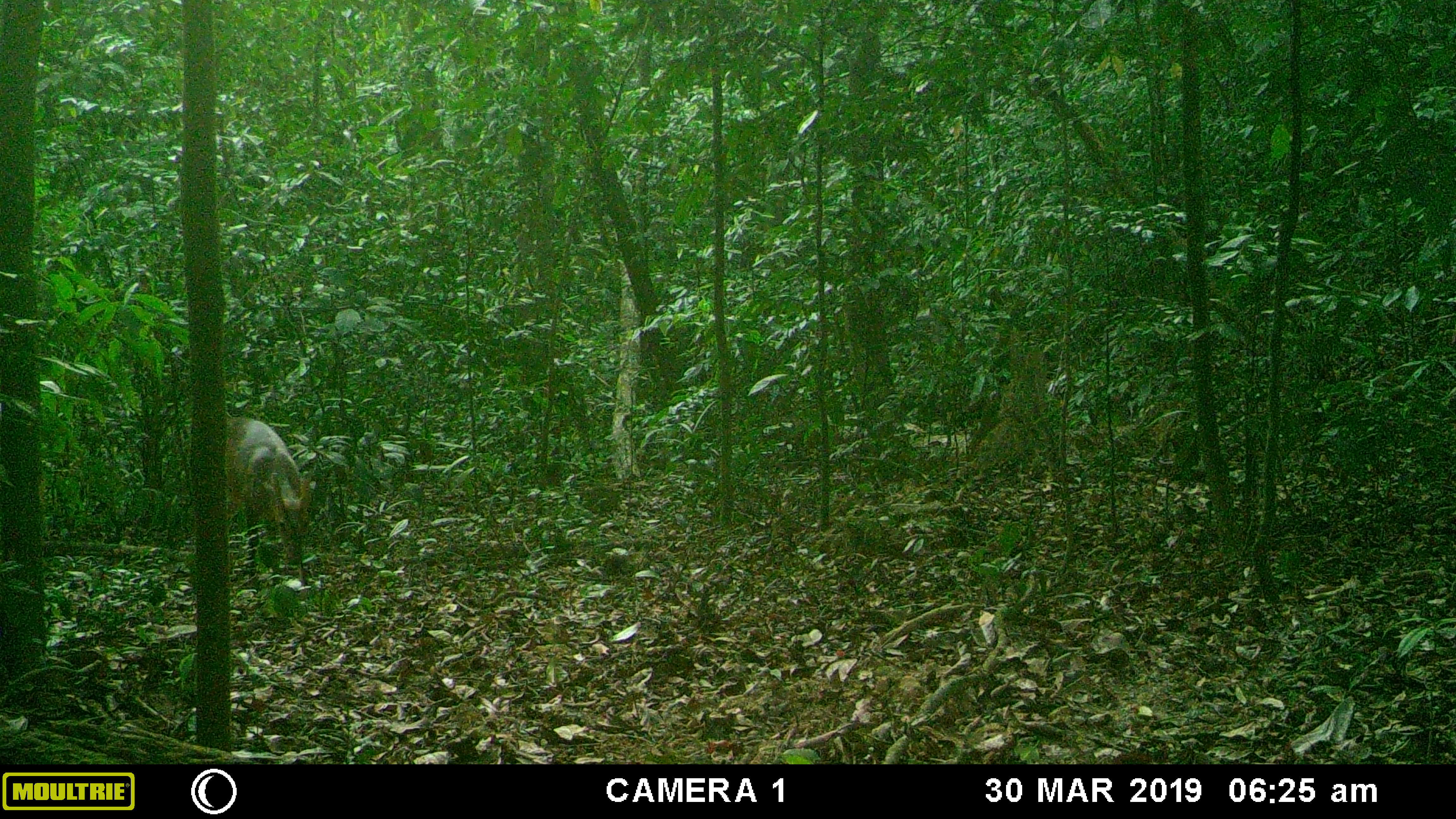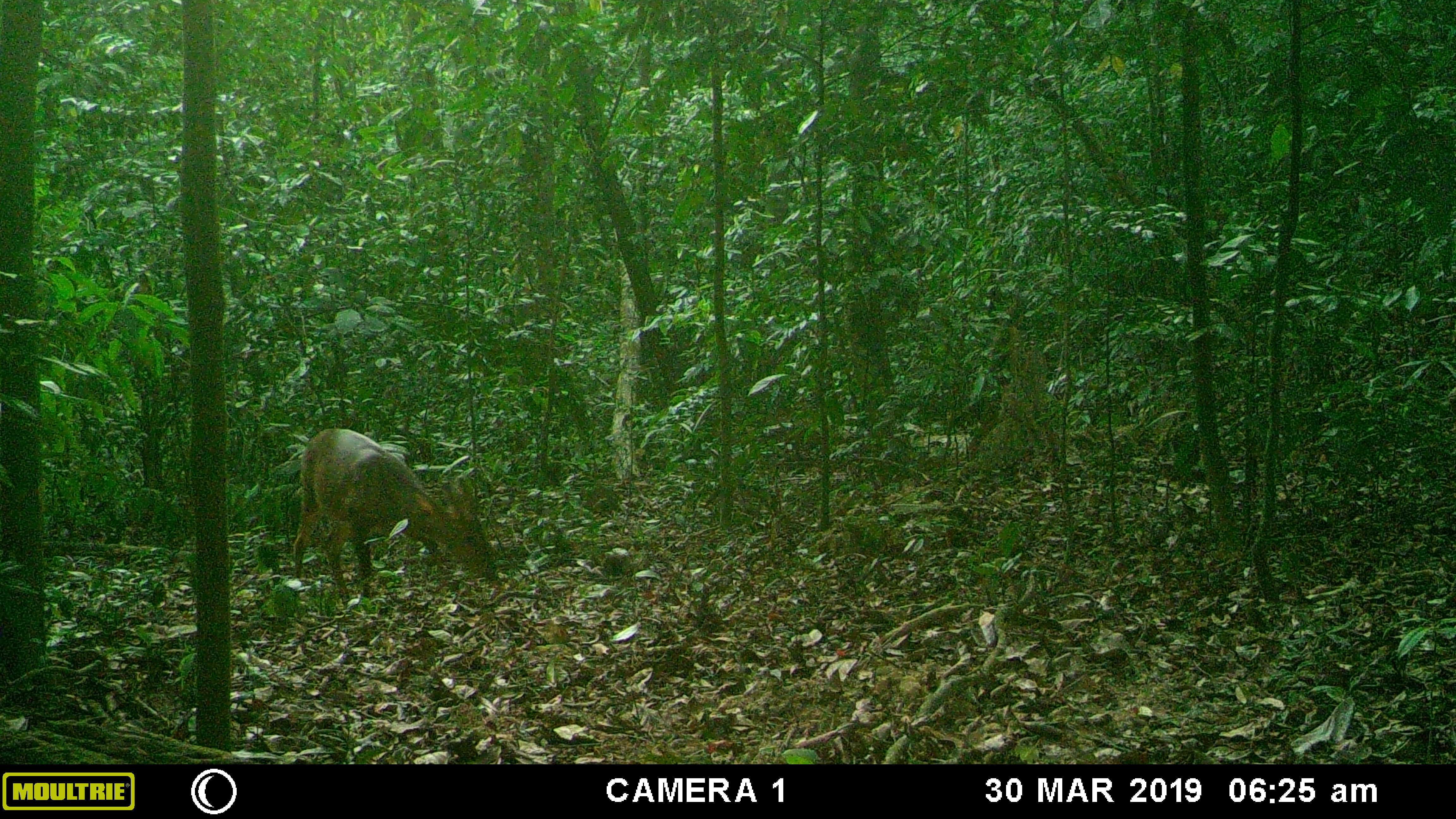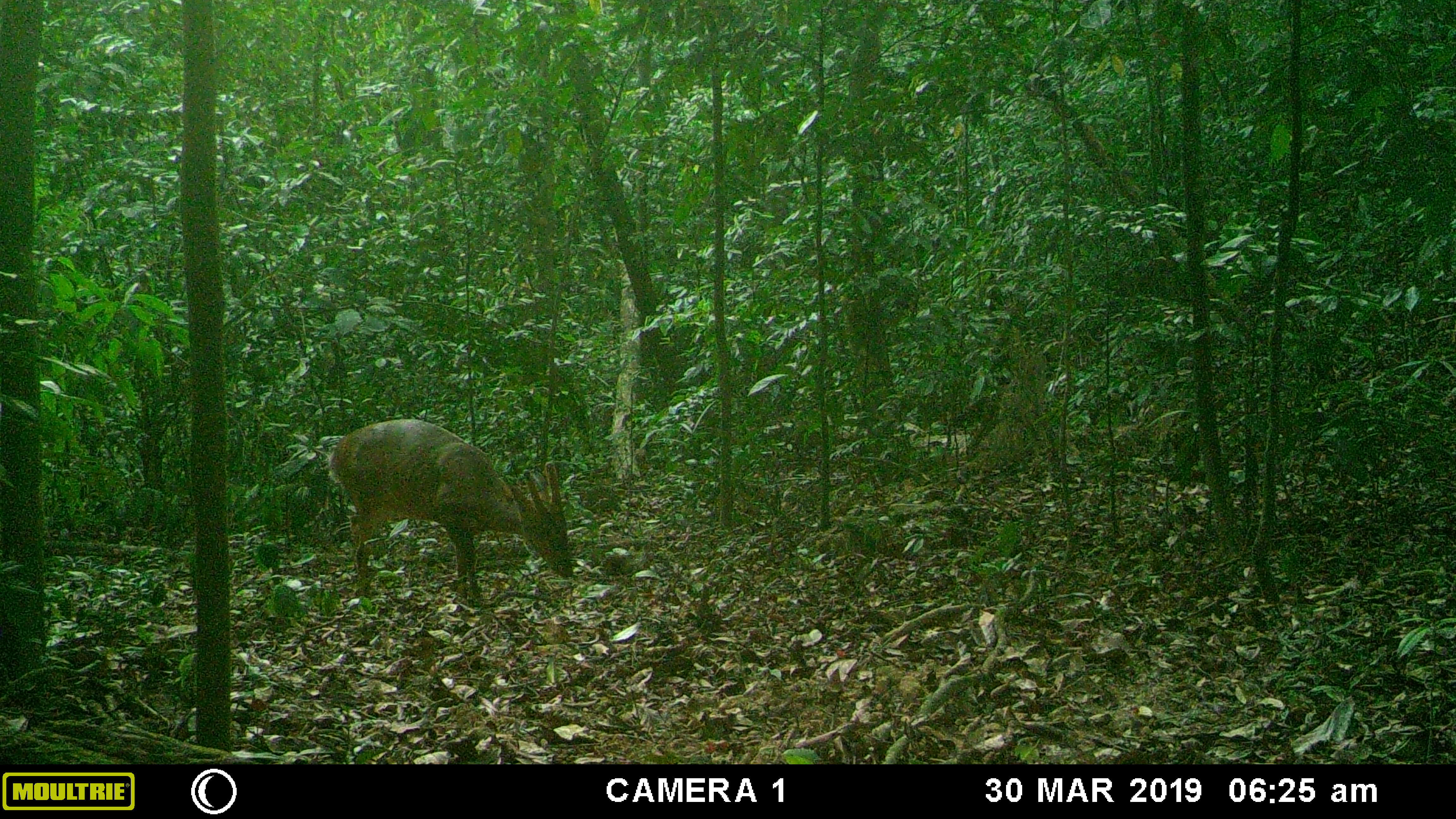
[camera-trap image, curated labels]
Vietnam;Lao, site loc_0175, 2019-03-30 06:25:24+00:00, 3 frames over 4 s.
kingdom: Animalia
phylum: Chordata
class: Mammalia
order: Artiodactyla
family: Cervidae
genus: Muntiacus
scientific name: Muntiacus vuquangensis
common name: large-antlered muntjac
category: large antlered muntjac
Large antlered muntjac (large-antlered muntjac) (Muntiacus vuquangensis). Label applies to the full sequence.